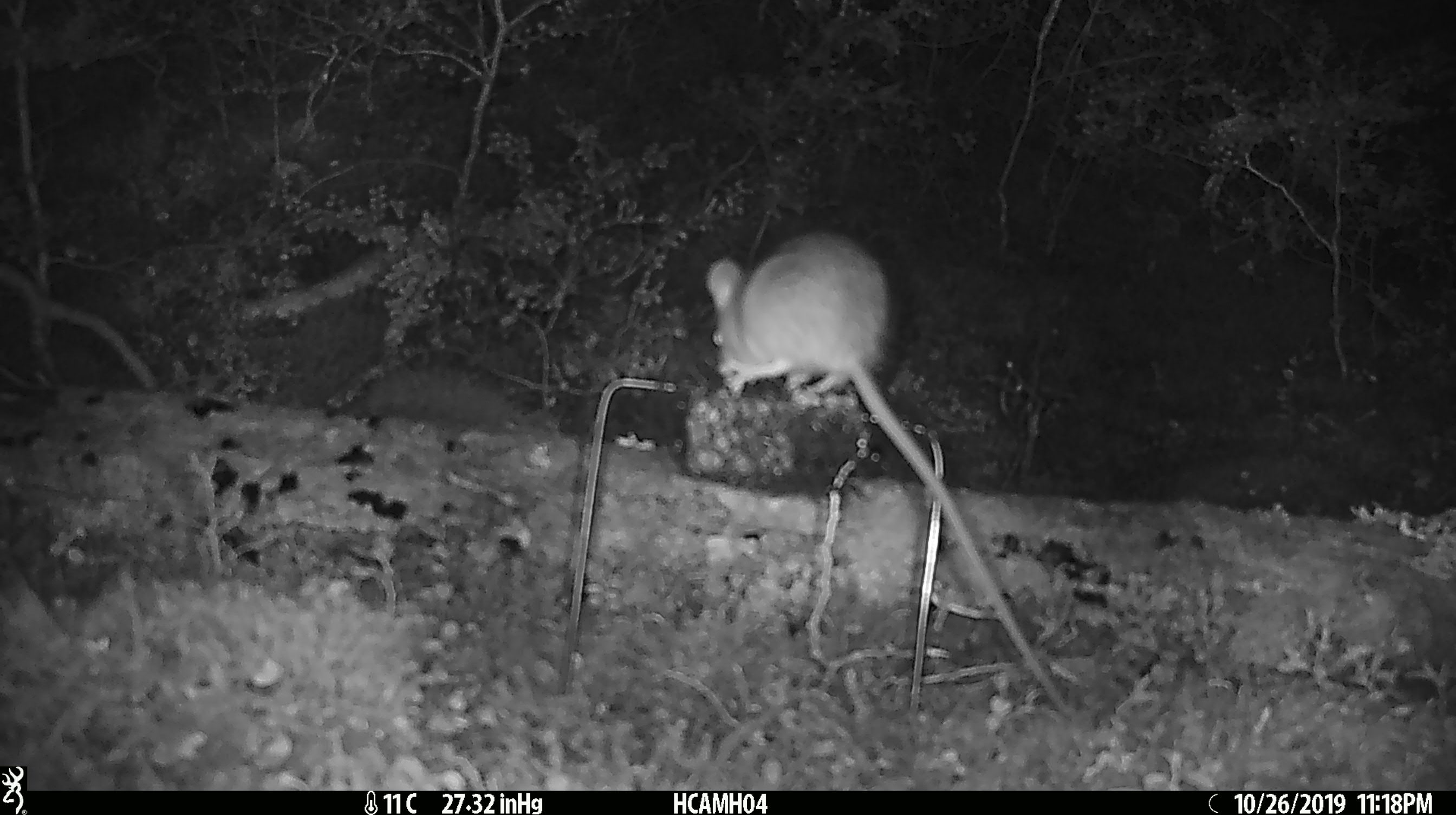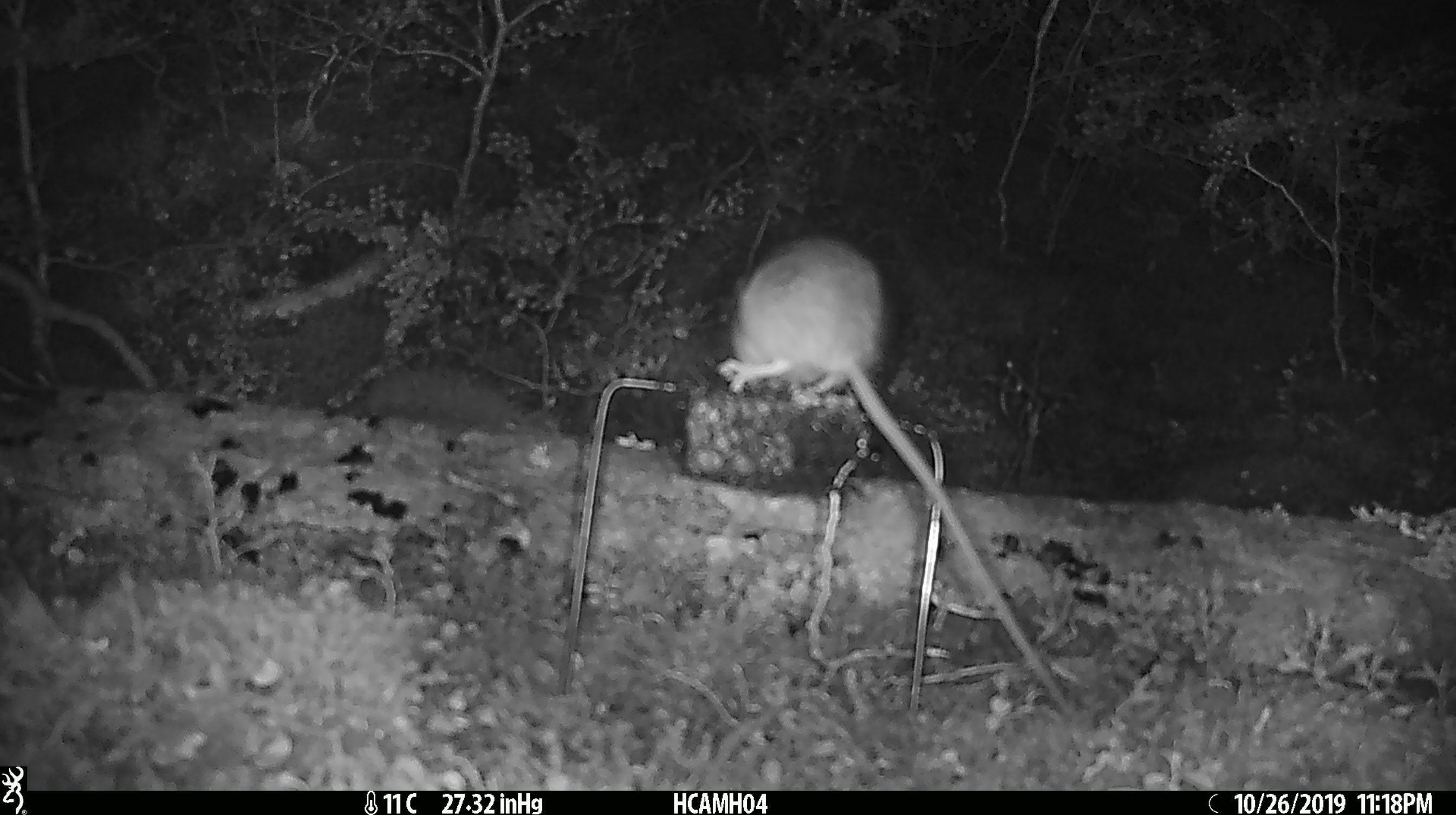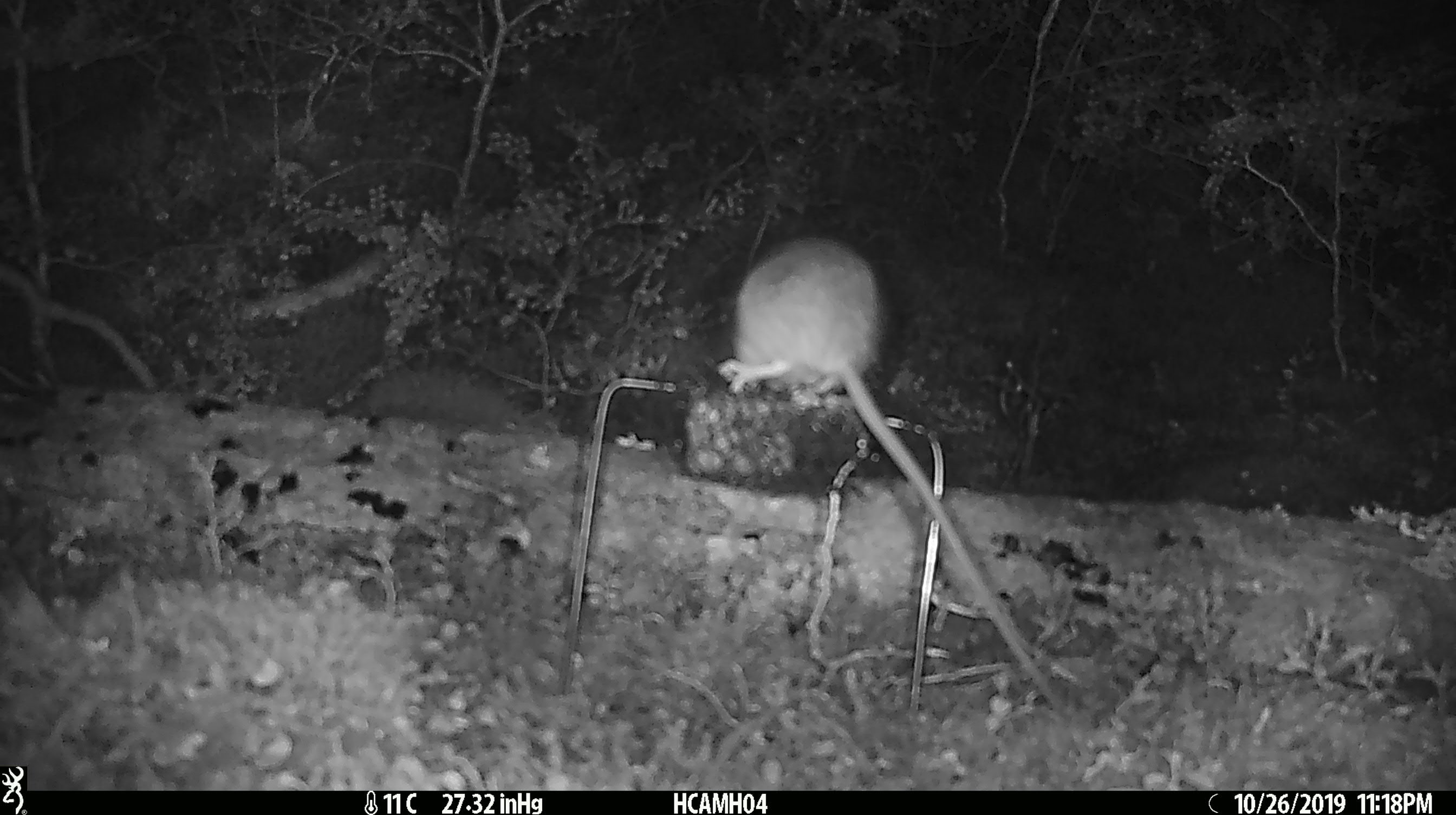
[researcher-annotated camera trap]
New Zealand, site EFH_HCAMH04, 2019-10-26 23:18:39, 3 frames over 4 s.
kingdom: Animalia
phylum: Chordata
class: Mammalia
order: Rodentia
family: Muridae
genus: Rattus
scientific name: Rattus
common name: rat